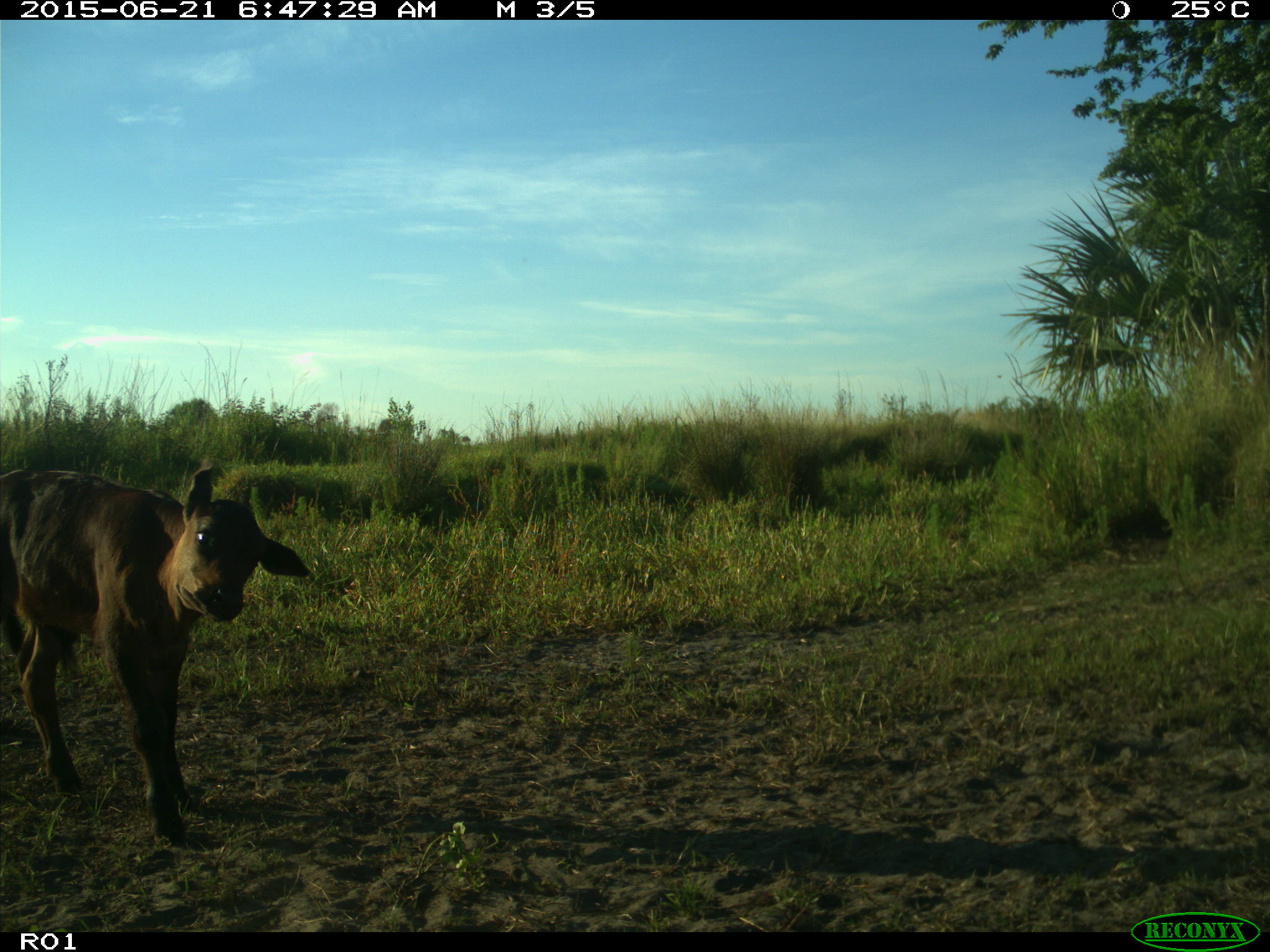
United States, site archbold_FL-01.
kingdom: Animalia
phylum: Chordata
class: Mammalia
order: Artiodactyla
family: Bovidae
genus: Bos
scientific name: Bos taurus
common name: domestic cow